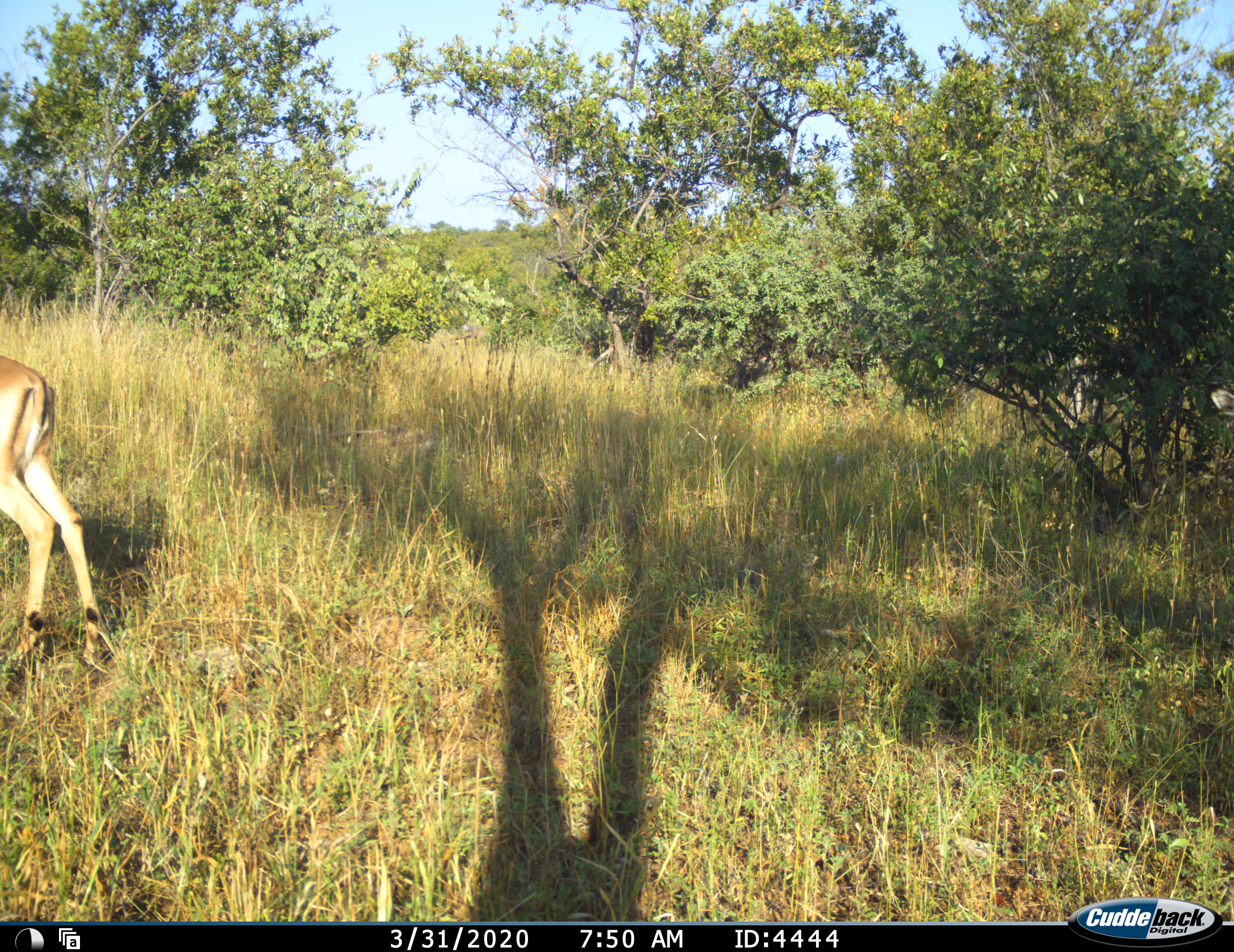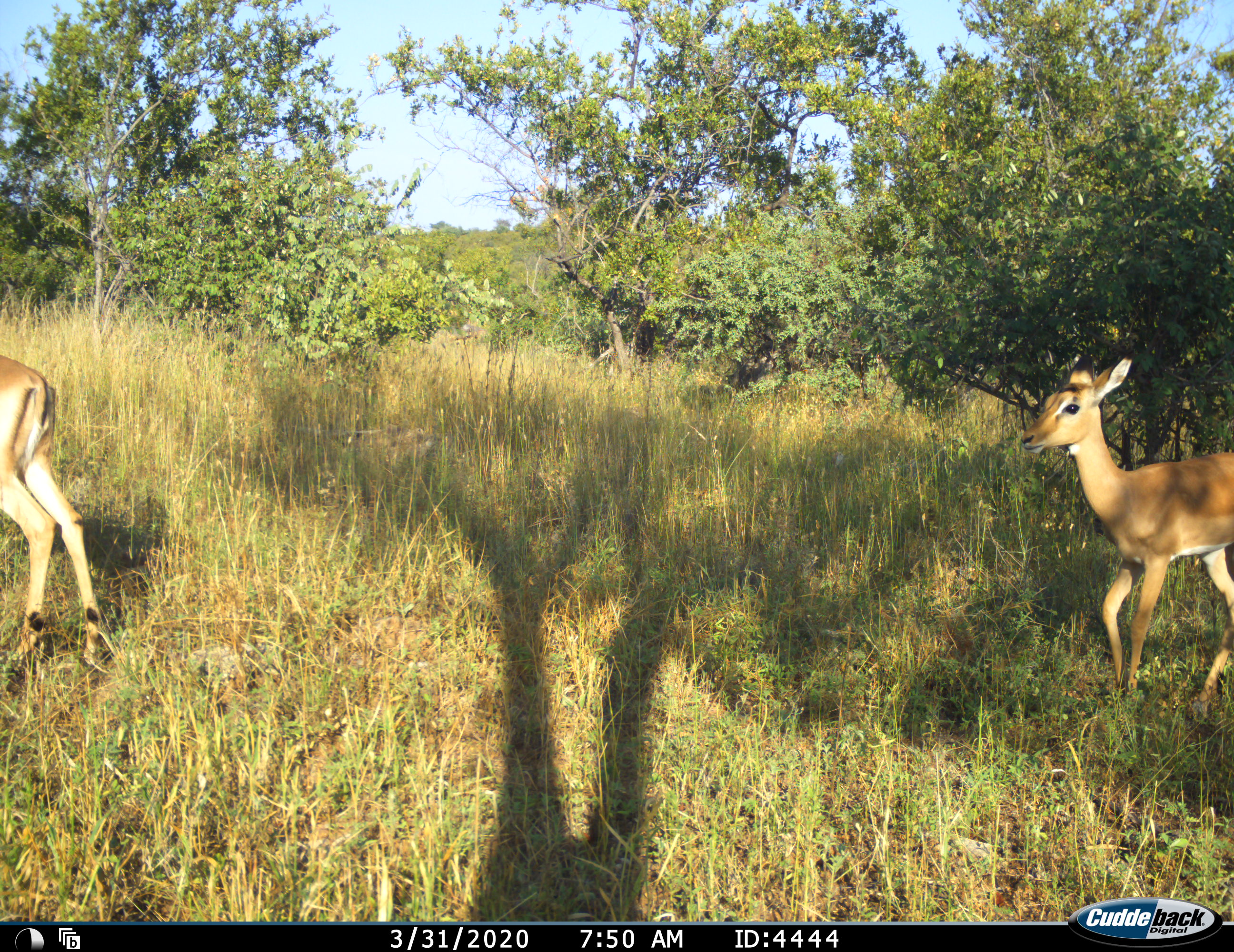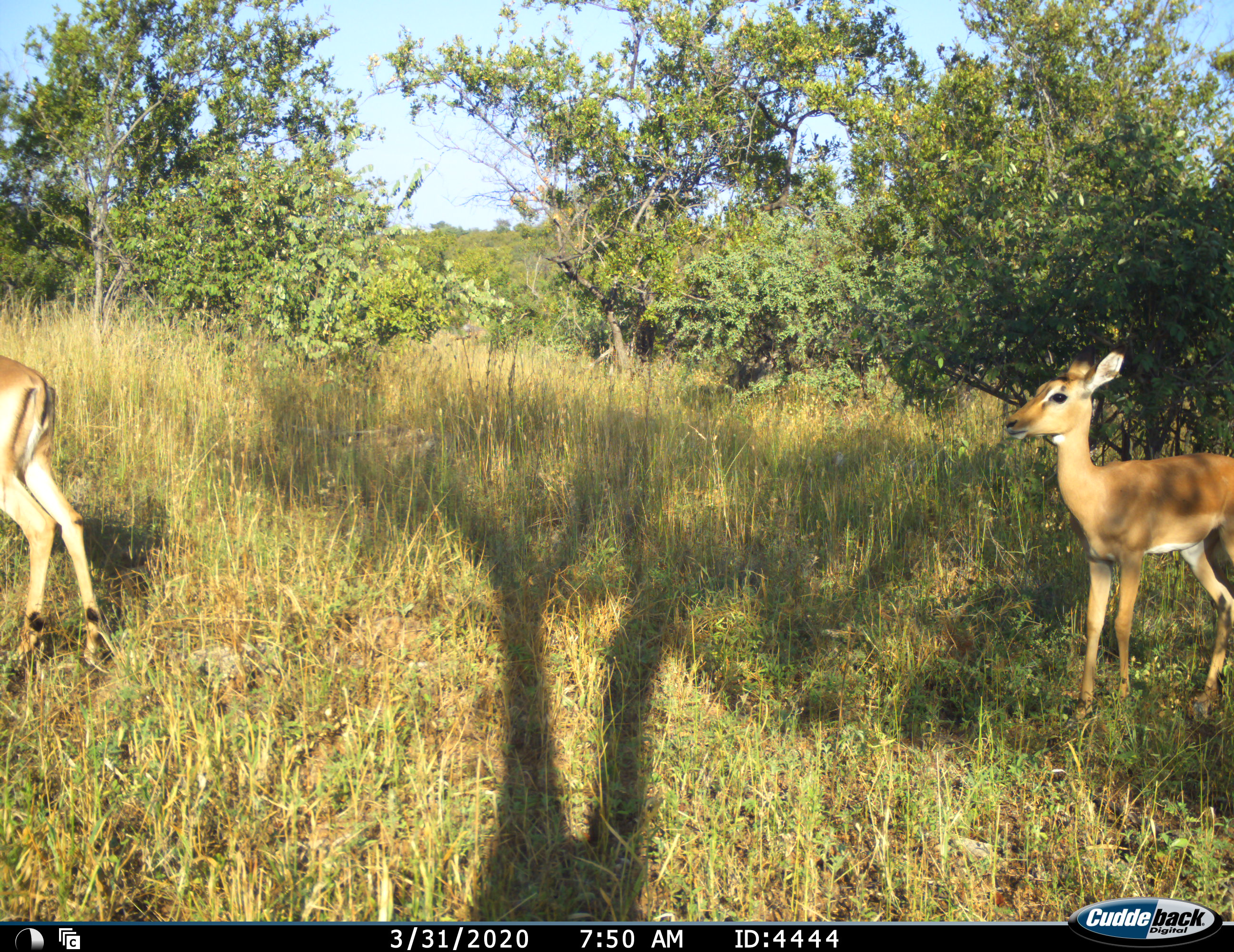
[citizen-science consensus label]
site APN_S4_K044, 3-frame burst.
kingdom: Animalia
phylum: Chordata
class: Mammalia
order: Artiodactyla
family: Bovidae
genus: Aepyceros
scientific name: Aepyceros melampus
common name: impala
Impala (Aepyceros melampus), count 2. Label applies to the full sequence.